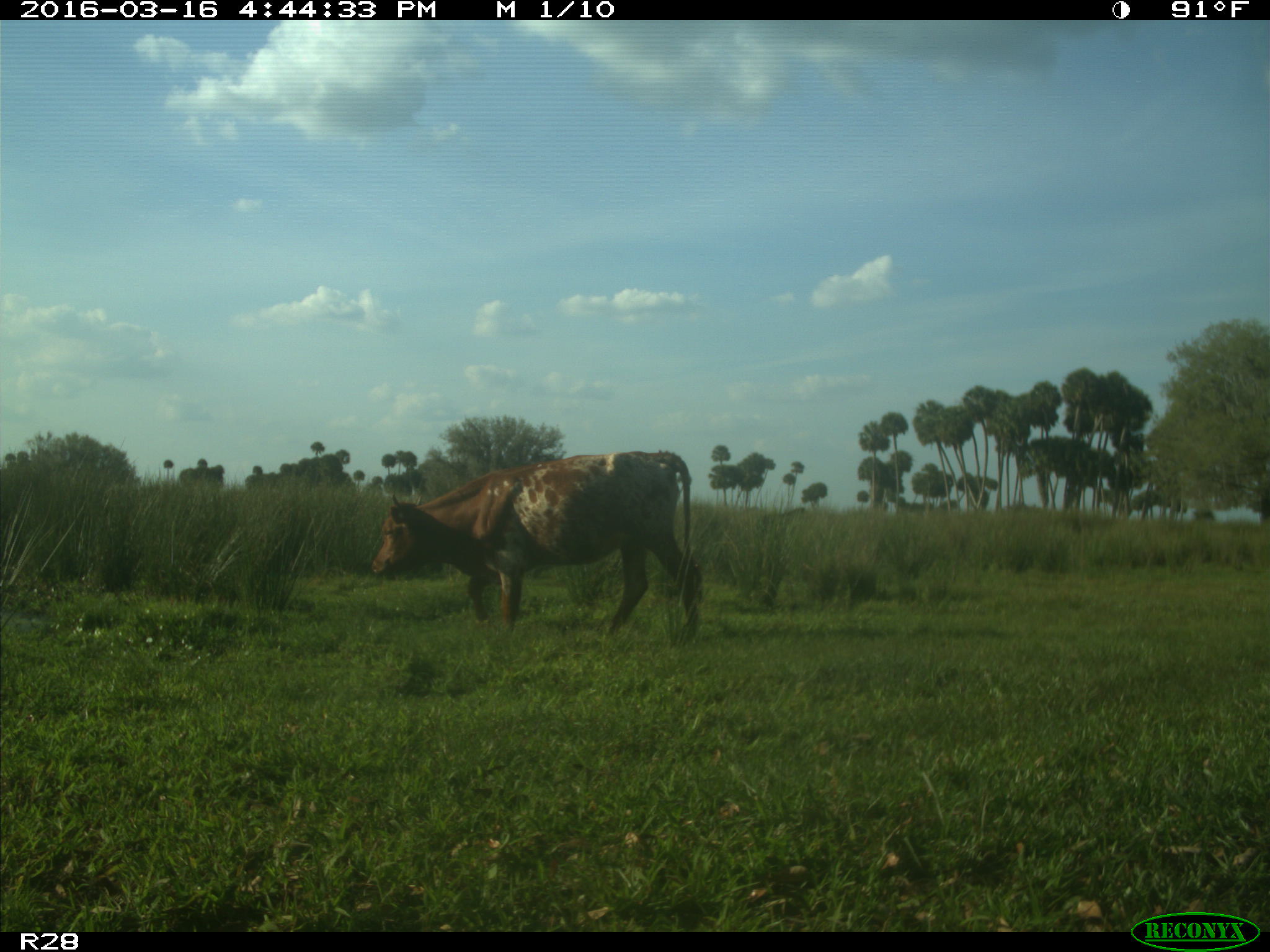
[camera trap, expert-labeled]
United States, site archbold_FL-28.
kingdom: Animalia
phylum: Chordata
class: Mammalia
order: Artiodactyla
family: Bovidae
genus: Bos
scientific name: Bos taurus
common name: domestic cow